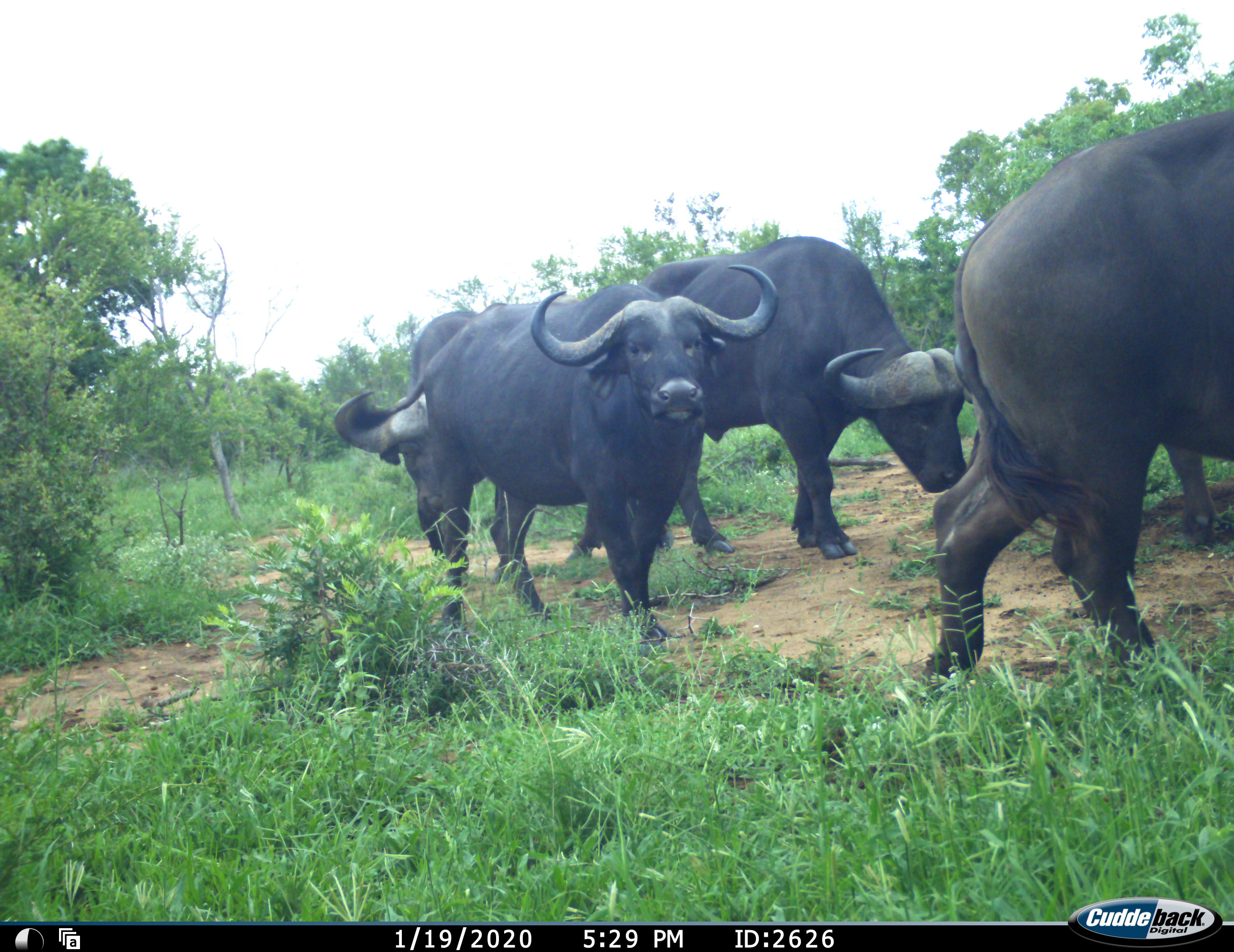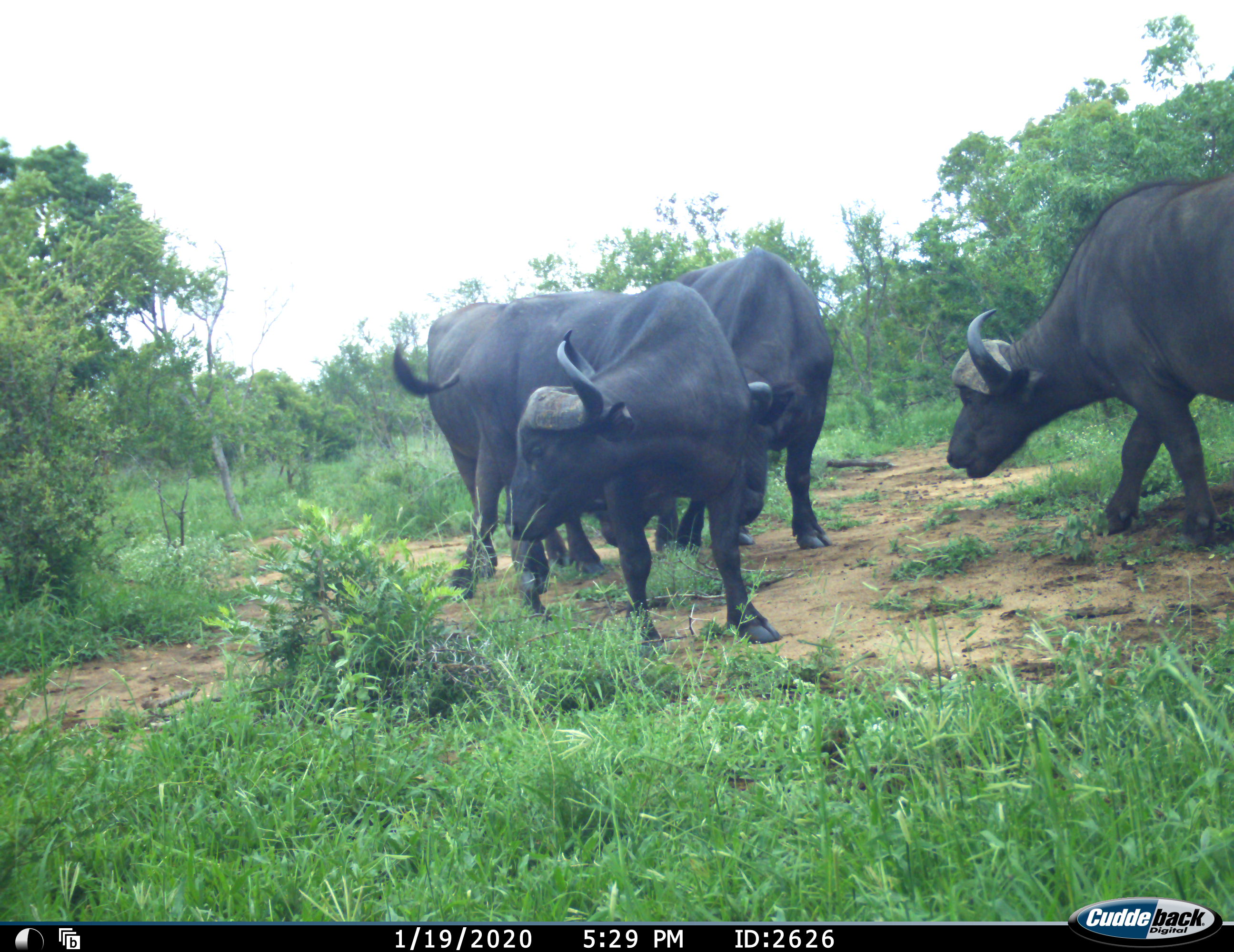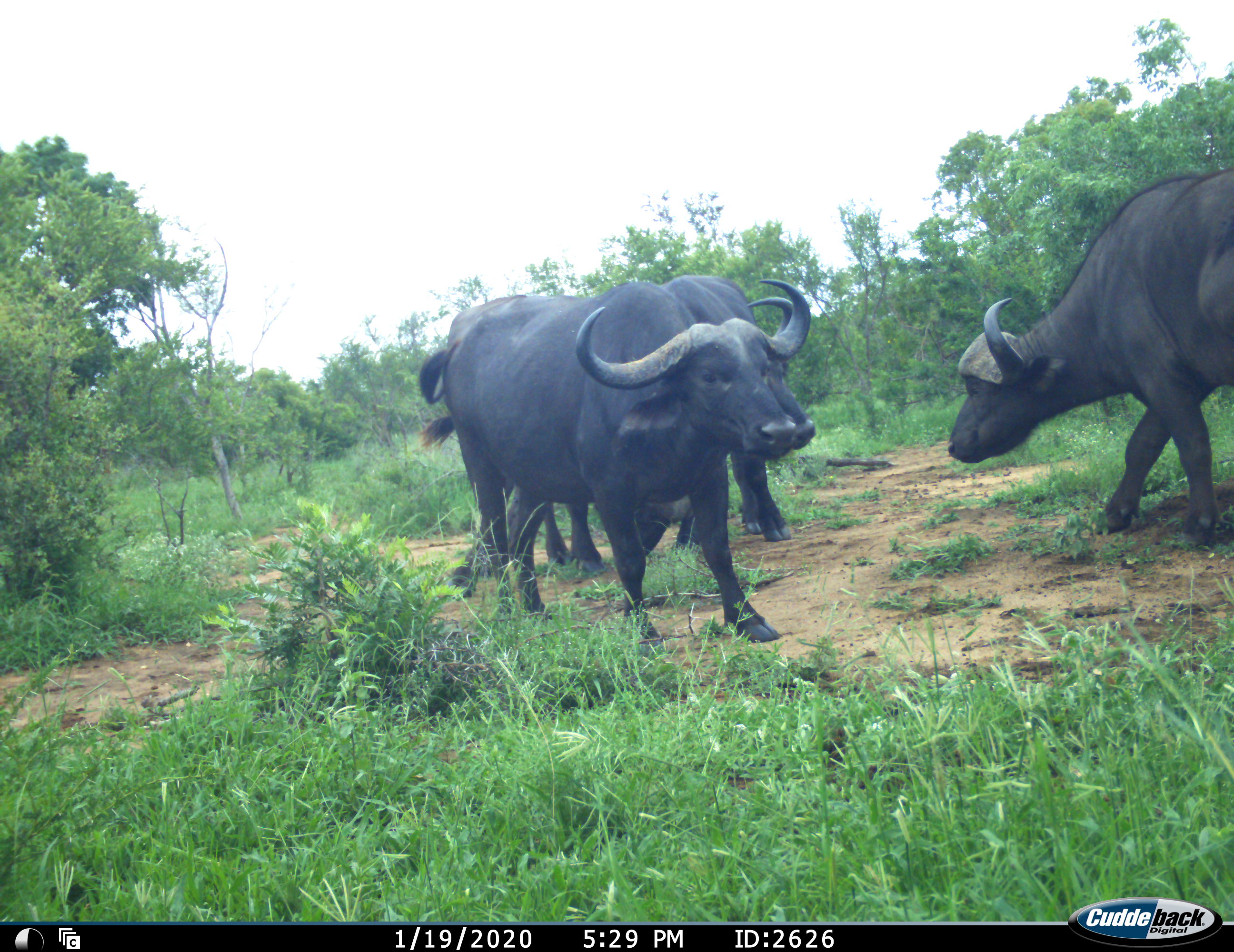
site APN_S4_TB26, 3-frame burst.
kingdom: Animalia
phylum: Chordata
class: Mammalia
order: Artiodactyla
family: Bovidae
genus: Syncerus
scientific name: Syncerus caffer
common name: african buffalo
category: buffalo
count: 5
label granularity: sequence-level